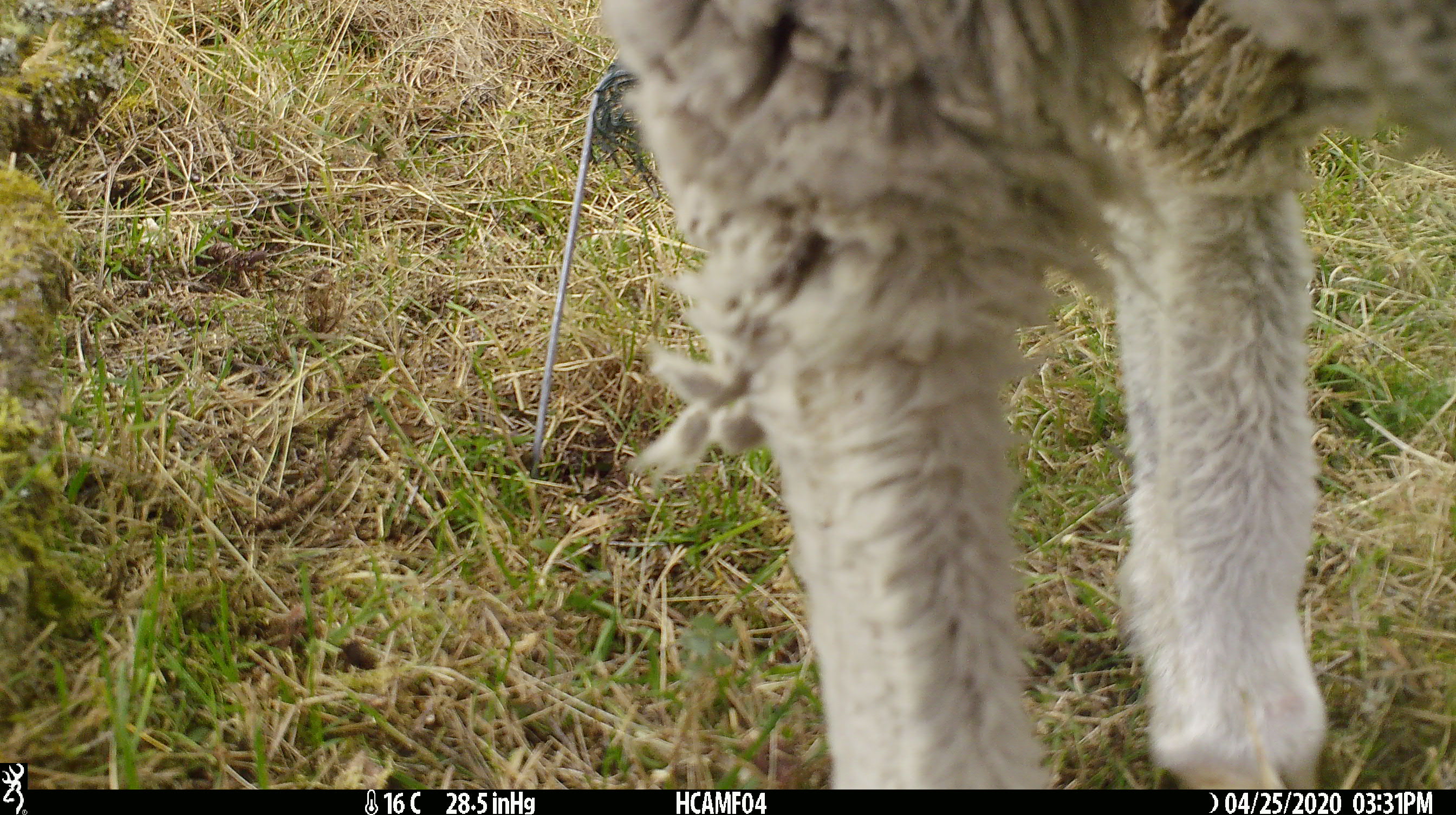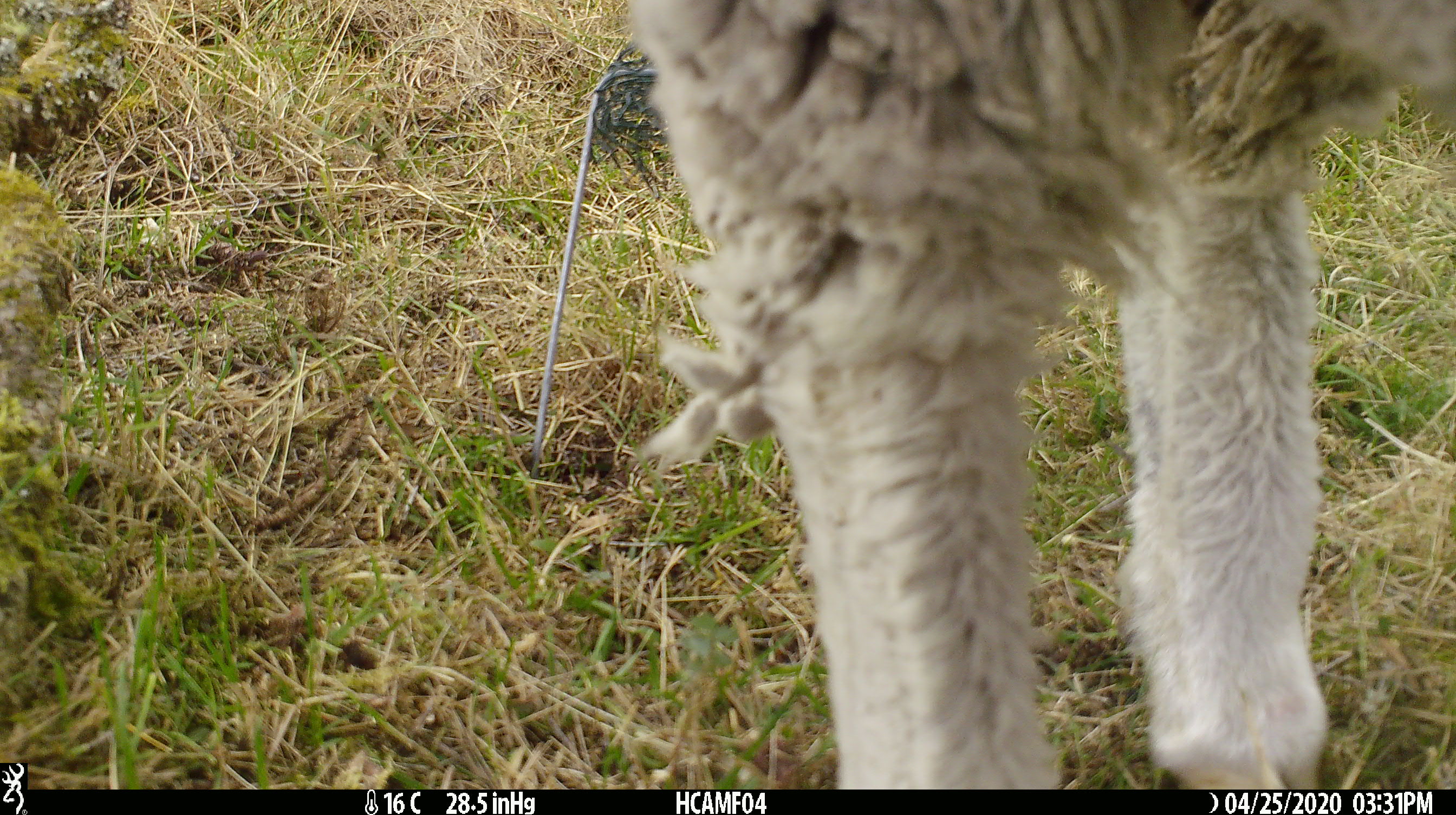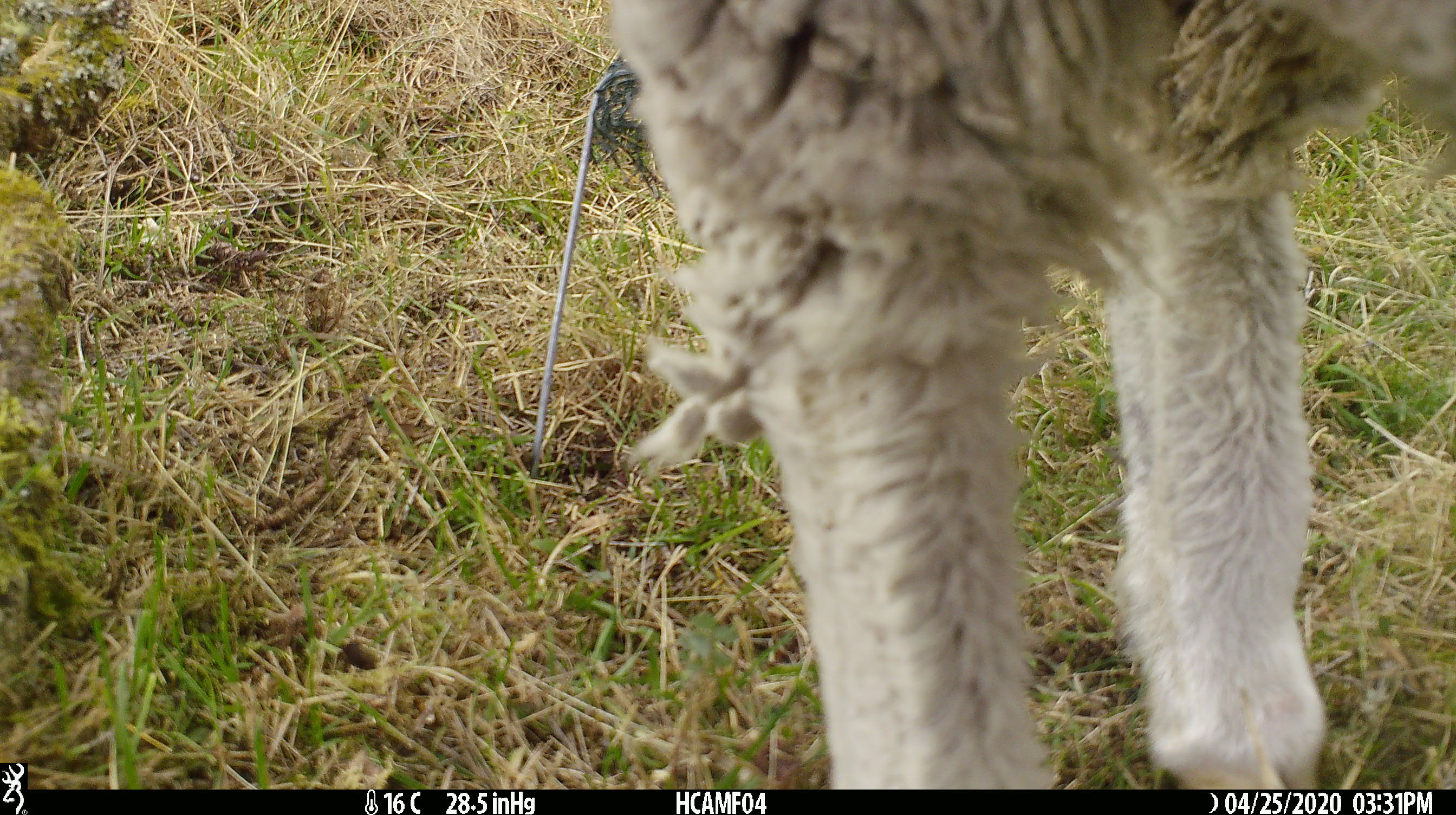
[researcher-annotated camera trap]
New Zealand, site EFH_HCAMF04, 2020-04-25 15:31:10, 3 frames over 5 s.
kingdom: Animalia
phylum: Chordata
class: Mammalia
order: Artiodactyla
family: Bovidae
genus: Ovis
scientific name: Ovis aries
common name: domestic sheep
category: sheep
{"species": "sheep (domestic sheep) (Ovis aries)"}